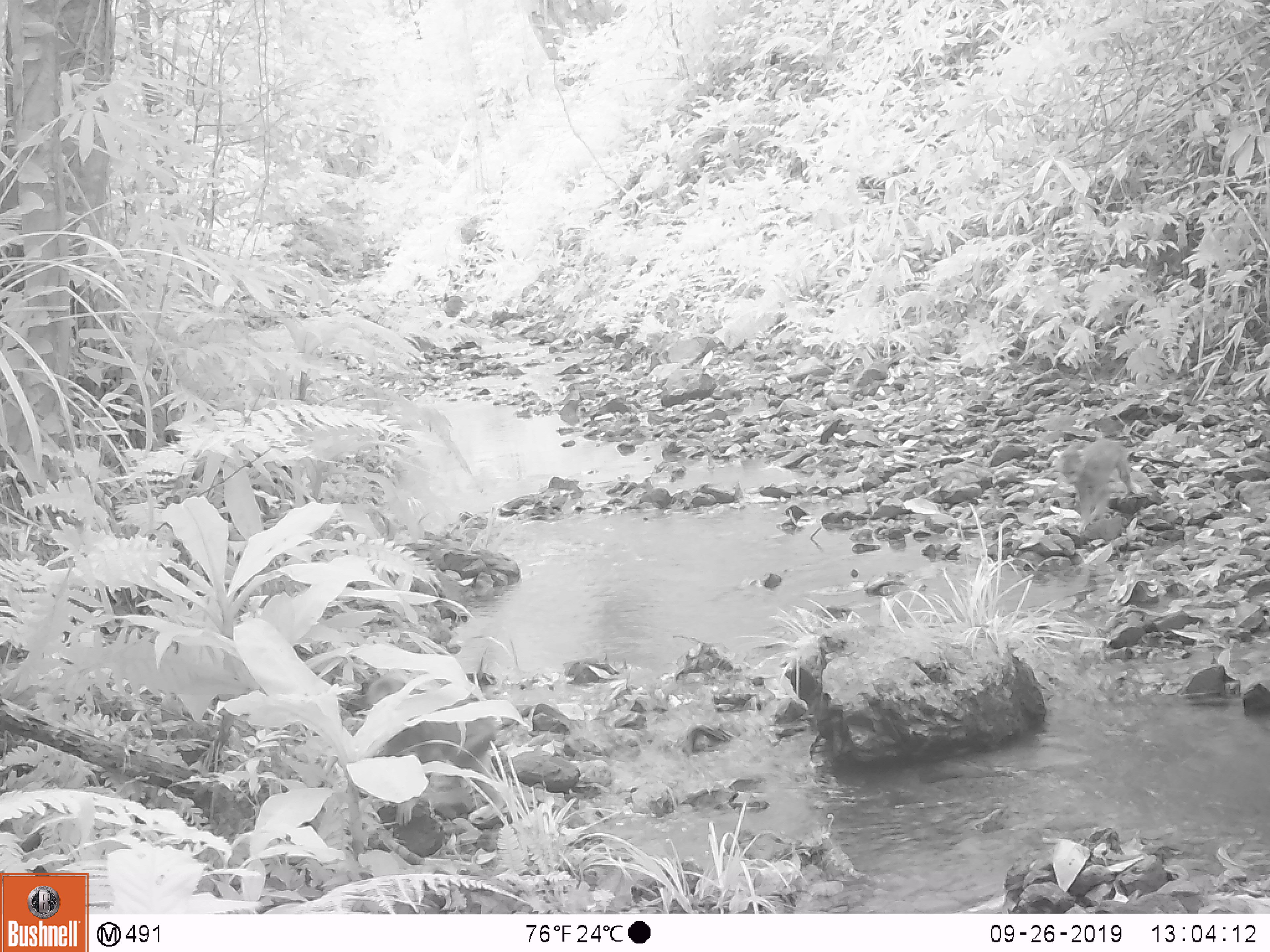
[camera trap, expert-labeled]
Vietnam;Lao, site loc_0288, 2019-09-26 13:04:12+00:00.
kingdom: Animalia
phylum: Chordata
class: Mammalia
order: Primates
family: Cercopithecidae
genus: Macaca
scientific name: Macaca arctoides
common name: stump-tailed macaque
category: stump tailed macaque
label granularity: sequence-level